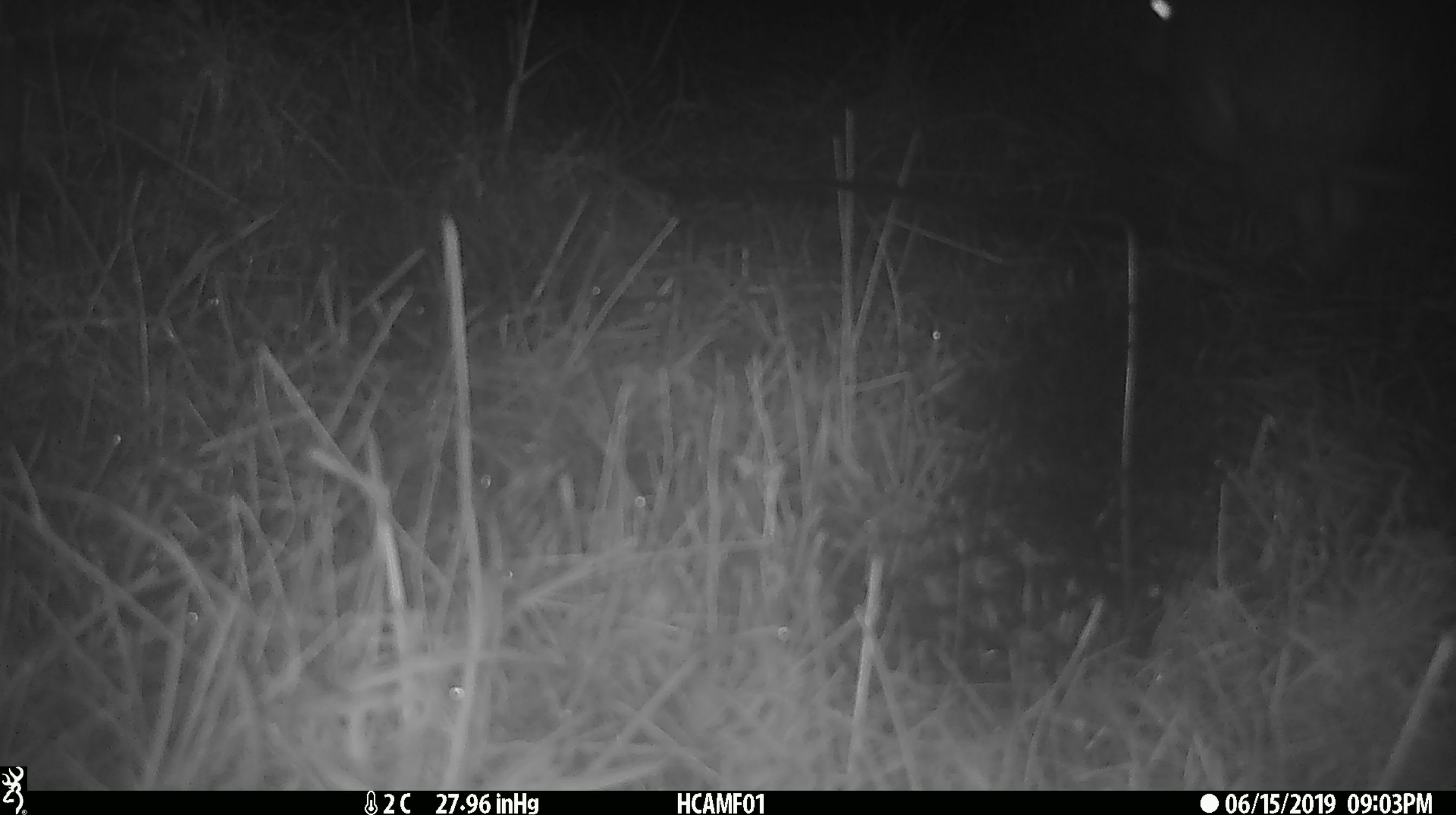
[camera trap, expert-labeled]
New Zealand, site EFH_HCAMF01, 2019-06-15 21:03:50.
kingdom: Animalia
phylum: Chordata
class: Mammalia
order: Lagomorpha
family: Leporidae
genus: Lepus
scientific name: Lepus europaeus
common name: brown hare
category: hare